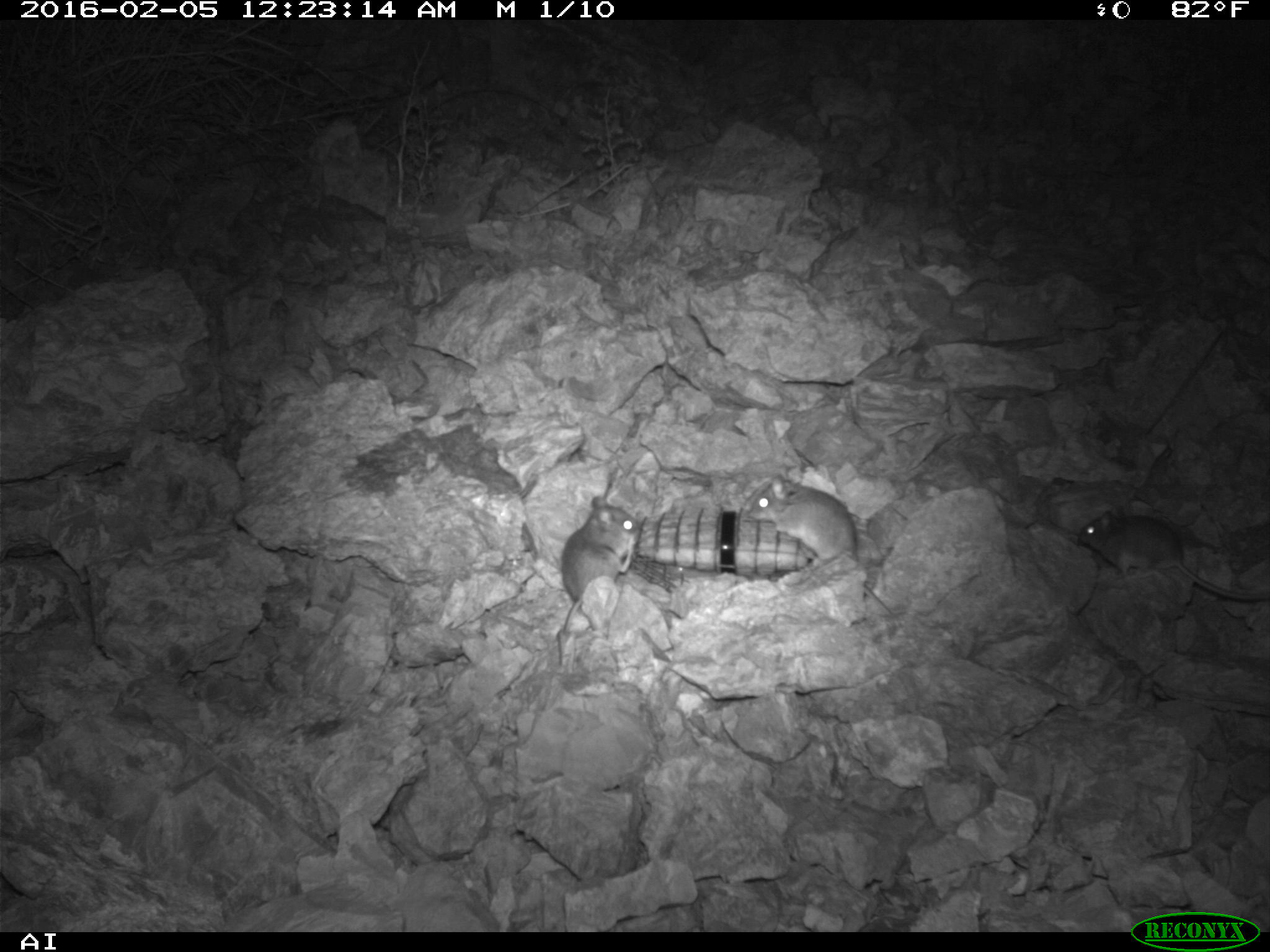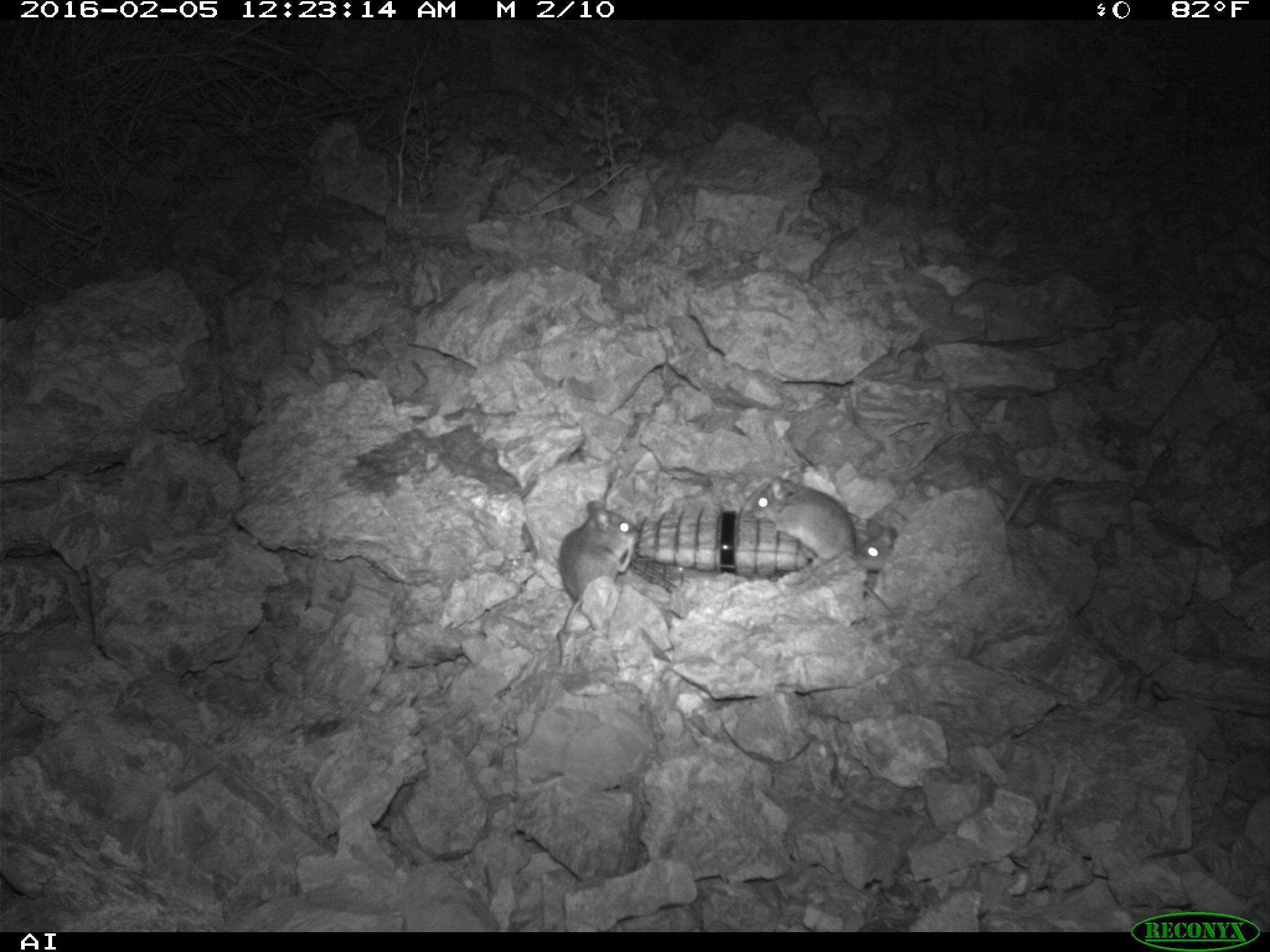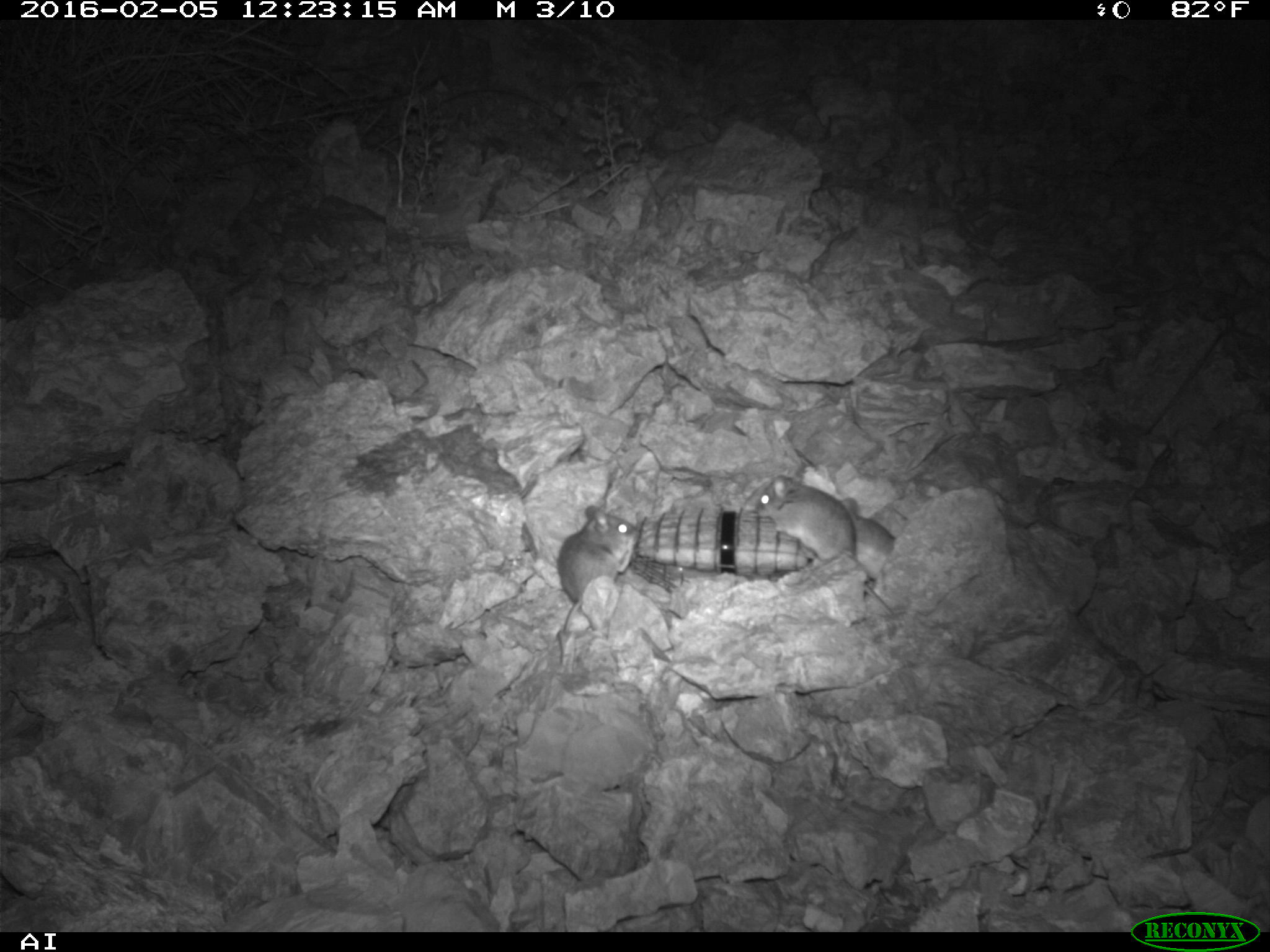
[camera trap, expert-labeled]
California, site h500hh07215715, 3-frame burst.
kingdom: Animalia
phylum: Chordata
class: Mammalia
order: Rodentia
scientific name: Rodentia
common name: rodent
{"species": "rodent (Rodentia)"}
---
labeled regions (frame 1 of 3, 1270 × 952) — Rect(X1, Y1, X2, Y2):
rodent: Rect(748, 475, 892, 615); Rect(1078, 508, 1269, 601); Rect(555, 496, 642, 641)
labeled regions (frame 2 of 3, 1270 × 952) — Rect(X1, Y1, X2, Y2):
rodent: Rect(752, 477, 893, 615); Rect(559, 500, 639, 631); Rect(855, 518, 897, 568); Rect(1003, 477, 1031, 524)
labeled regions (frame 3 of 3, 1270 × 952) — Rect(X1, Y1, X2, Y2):
rodent: Rect(753, 473, 893, 617); Rect(556, 505, 639, 666); Rect(837, 496, 894, 583)